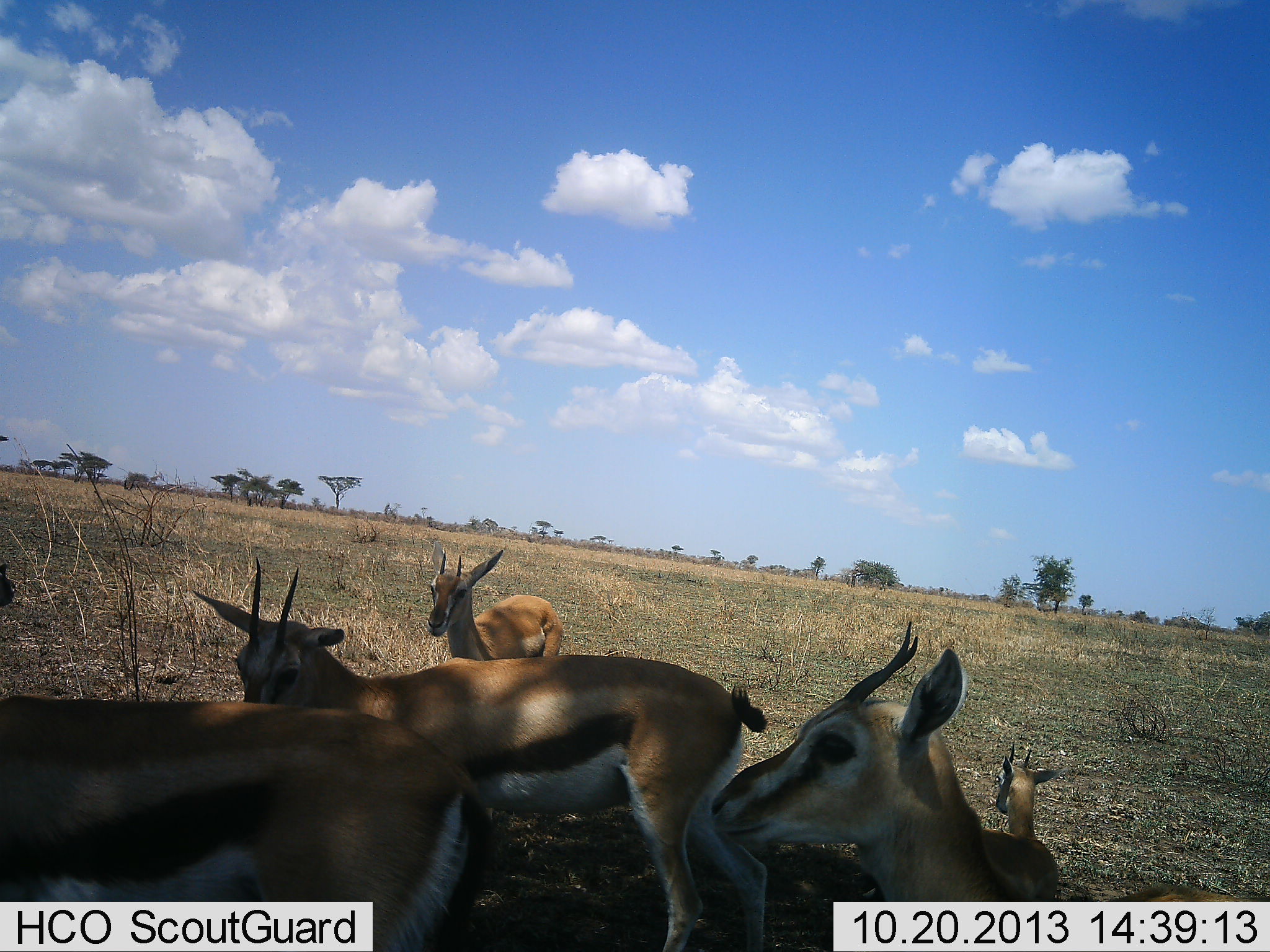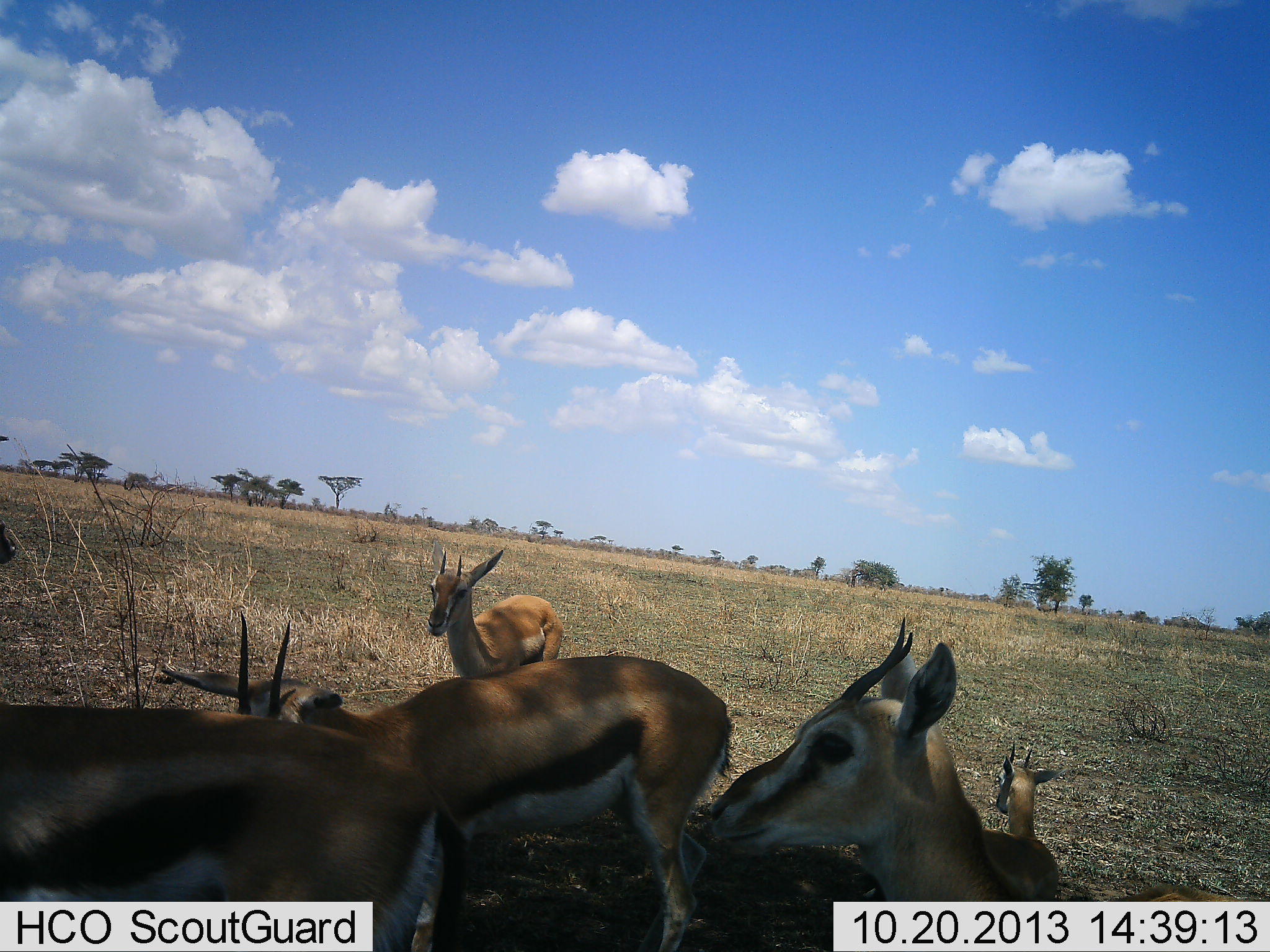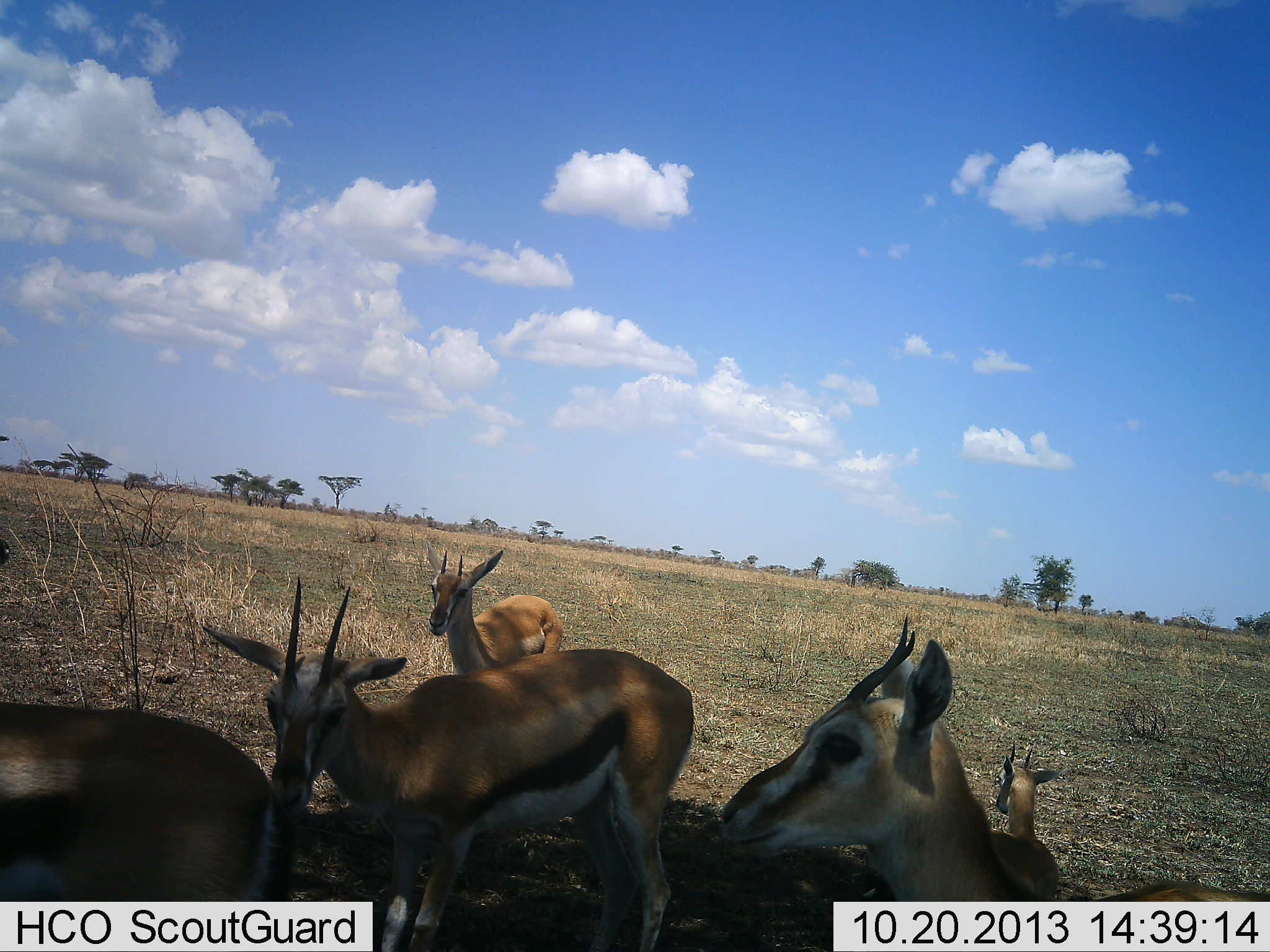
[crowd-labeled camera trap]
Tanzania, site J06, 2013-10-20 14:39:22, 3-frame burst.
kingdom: Animalia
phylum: Chordata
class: Mammalia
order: Artiodactyla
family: Bovidae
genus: Eudorcas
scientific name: Eudorcas thomsonii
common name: thomson's gazelle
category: gazellethomsons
Gazellethomsons (thomson's gazelle) (Eudorcas thomsonii), count 5. Behavior (volunteer vote fractions): standing 85%, resting 63%, moving 33%, interacting 0%. Young present (vote fraction): 19%. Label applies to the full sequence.